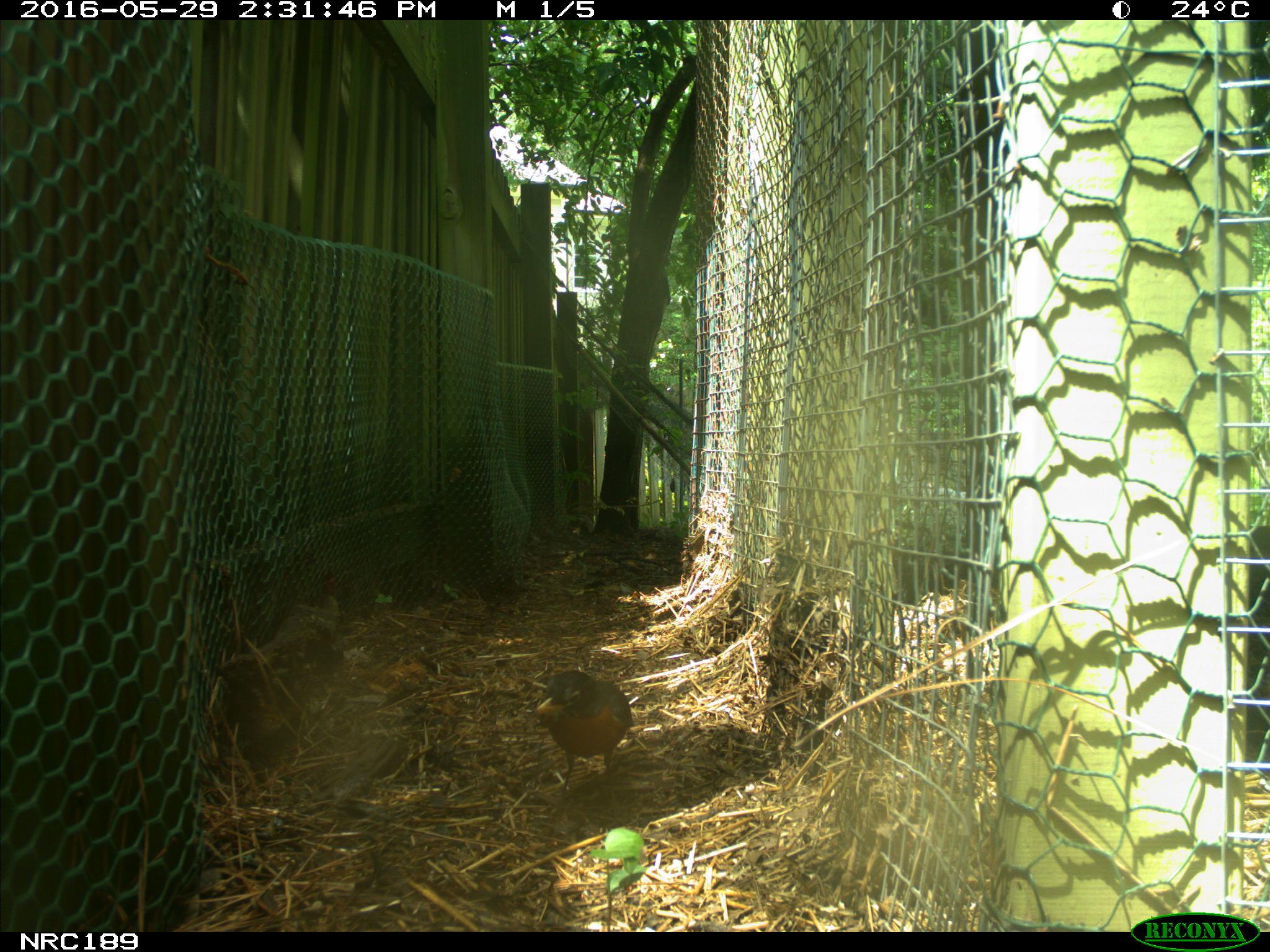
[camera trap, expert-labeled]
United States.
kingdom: Animalia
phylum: Chordata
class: Aves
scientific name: Aves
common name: bird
Bird (Aves).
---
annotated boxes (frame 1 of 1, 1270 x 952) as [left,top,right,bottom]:
Bird: [527,661,635,780]